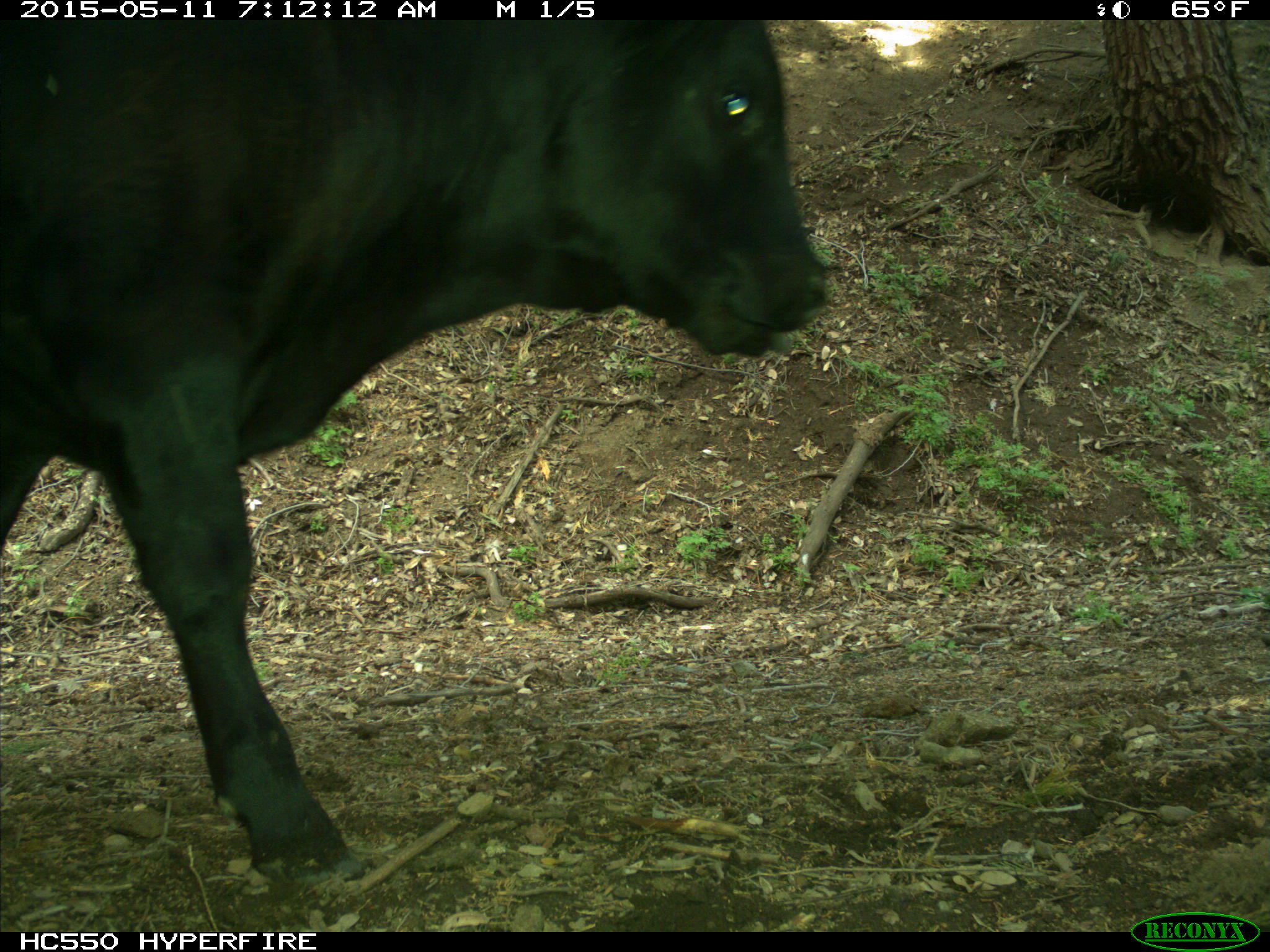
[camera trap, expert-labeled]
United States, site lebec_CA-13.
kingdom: Animalia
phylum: Chordata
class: Mammalia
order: Artiodactyla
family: Bovidae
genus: Bos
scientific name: Bos taurus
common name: domestic cow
Bos taurus (domestic cow).